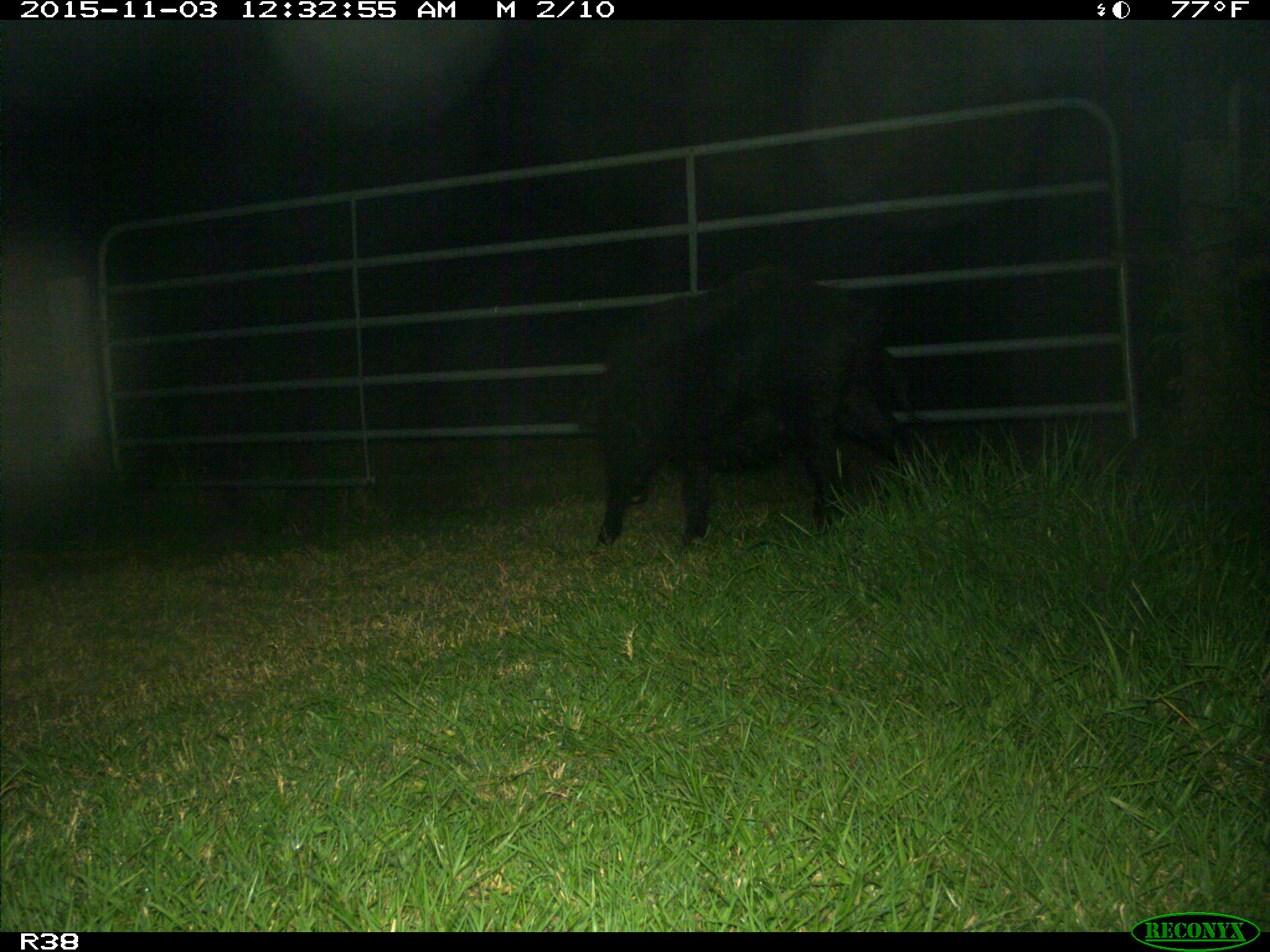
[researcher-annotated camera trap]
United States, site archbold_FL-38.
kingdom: Animalia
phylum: Chordata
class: Mammalia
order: Artiodactyla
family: Suidae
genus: Sus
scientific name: Sus scrofa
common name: wild boar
Sus scrofa (wild boar).